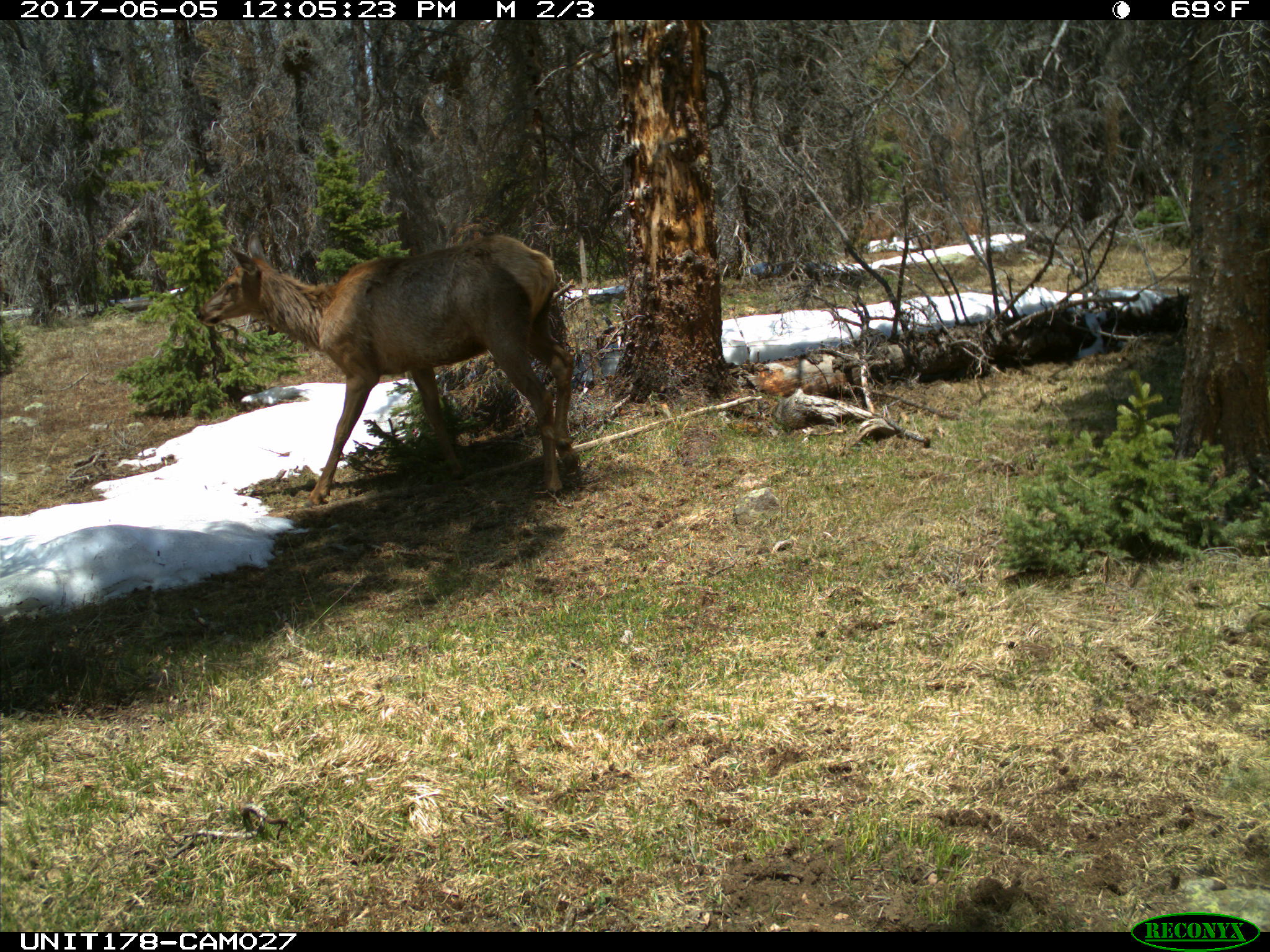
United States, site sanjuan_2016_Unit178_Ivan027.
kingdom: Animalia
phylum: Chordata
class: Mammalia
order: Artiodactyla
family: Cervidae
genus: Cervus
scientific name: Cervus elaphus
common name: red deer